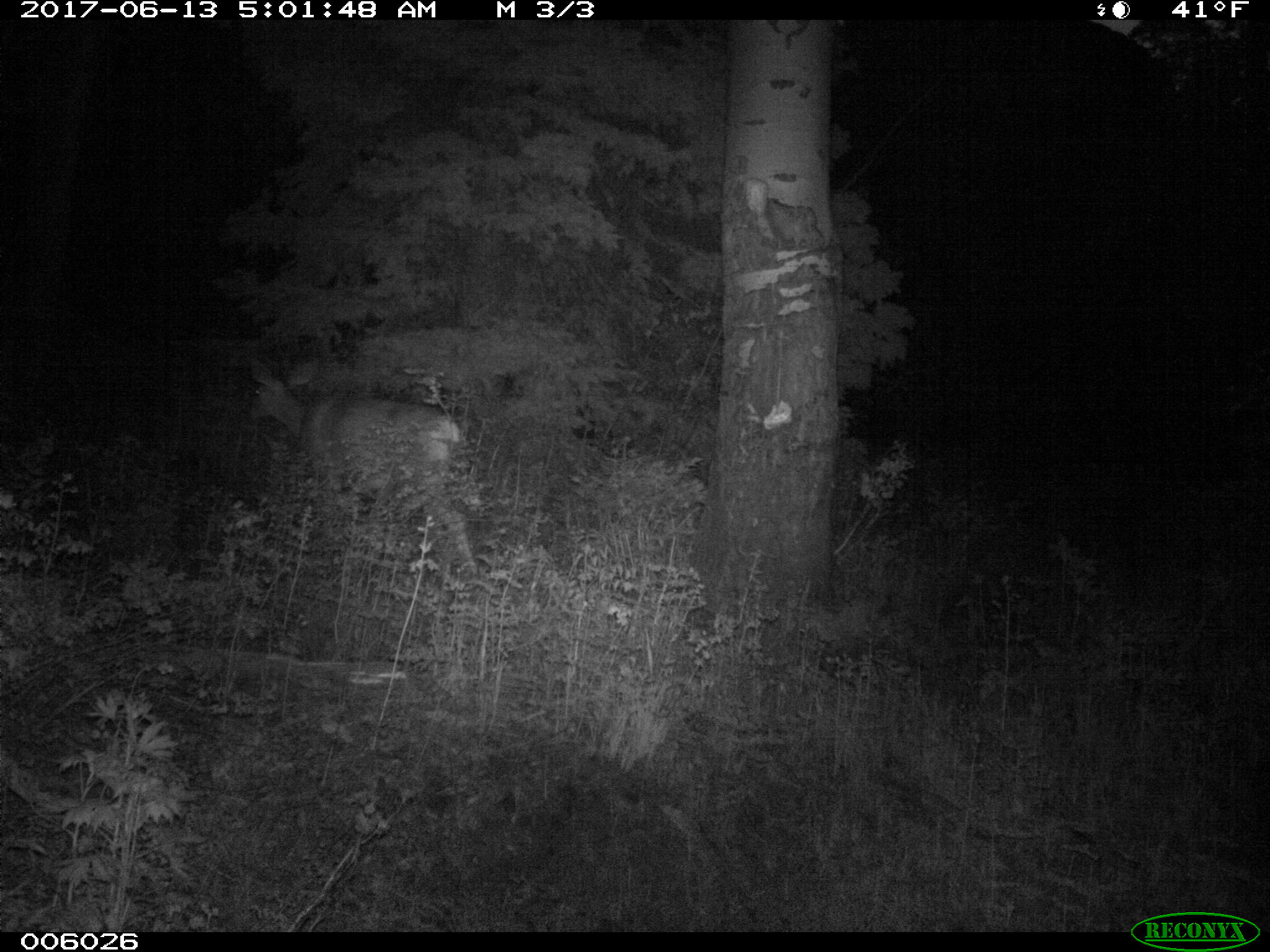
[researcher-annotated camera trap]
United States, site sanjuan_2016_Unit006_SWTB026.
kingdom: Animalia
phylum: Chordata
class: Mammalia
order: Artiodactyla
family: Cervidae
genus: Odocoileus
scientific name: Odocoileus hemionus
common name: mule deer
Odocoileus hemionus (mule deer).